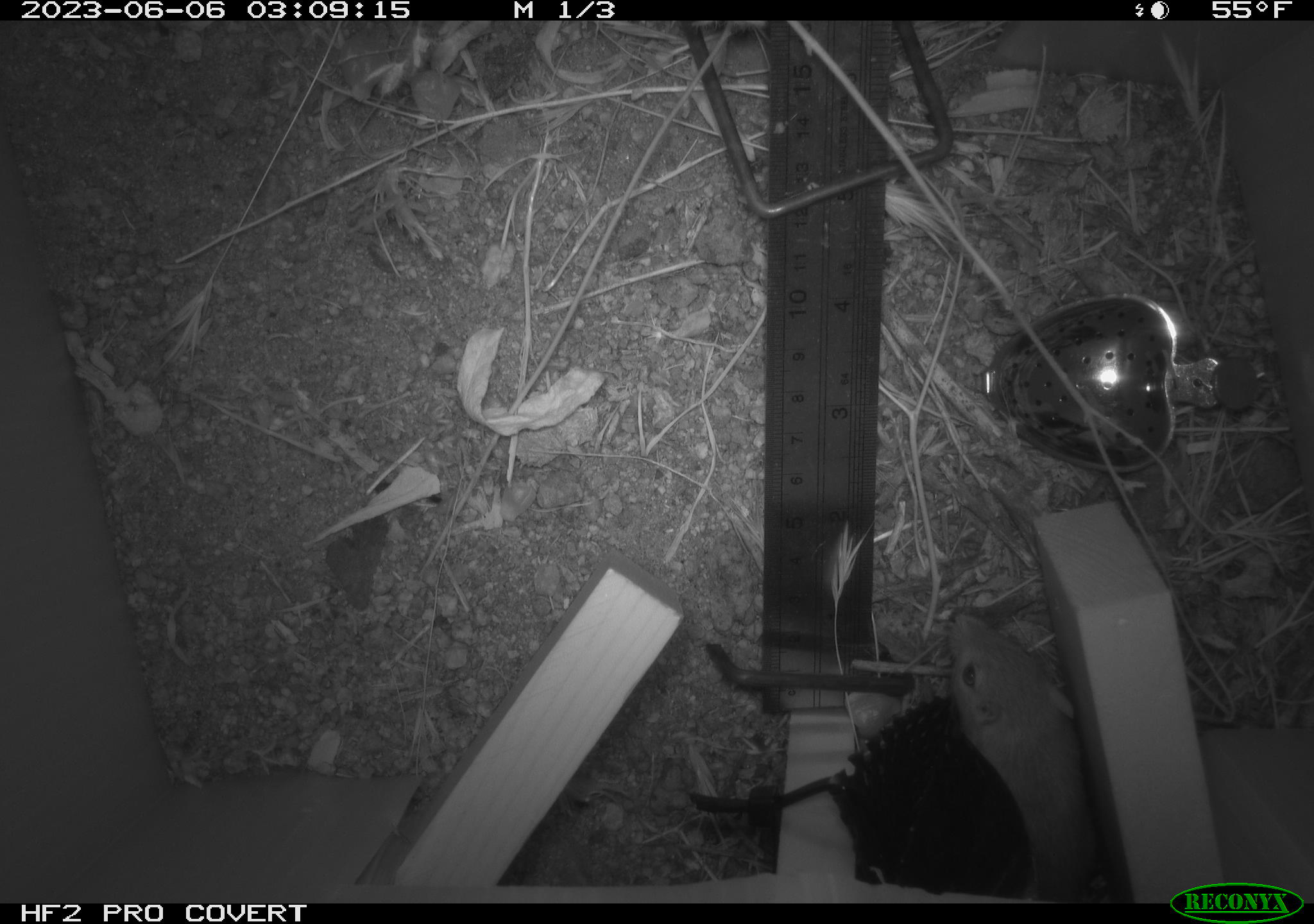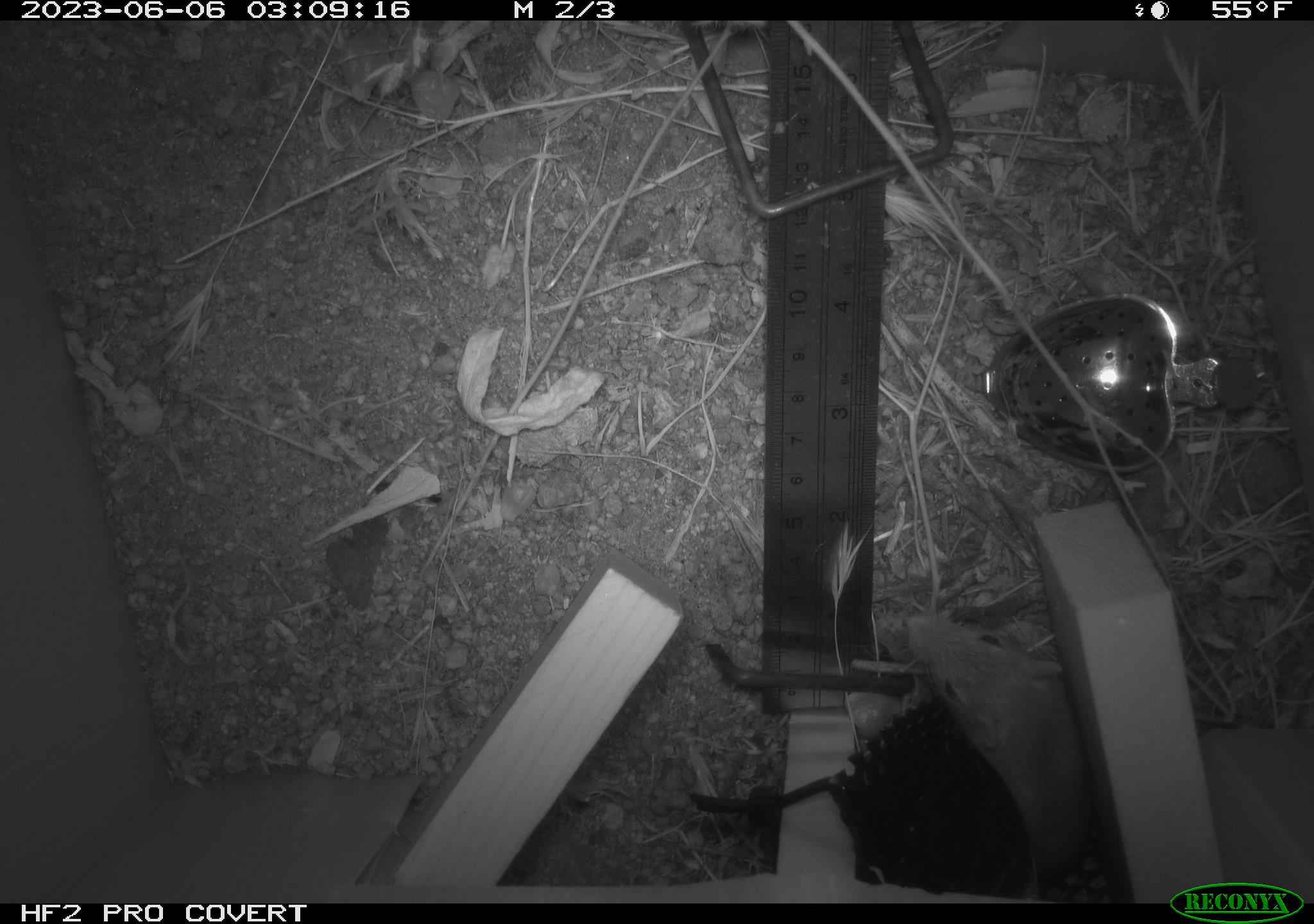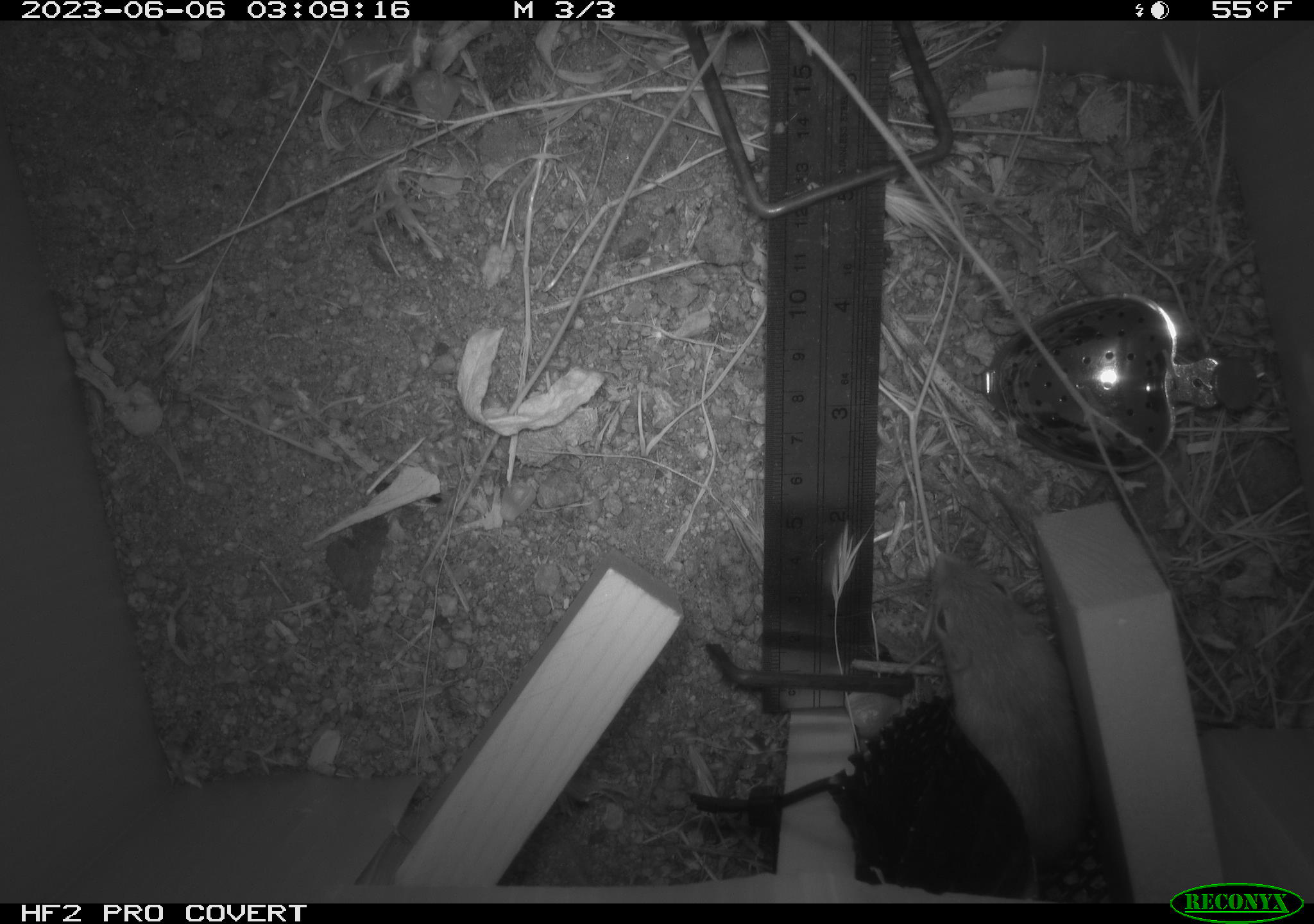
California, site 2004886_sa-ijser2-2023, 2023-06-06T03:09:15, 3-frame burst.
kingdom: Animalia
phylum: Chordata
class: Mammalia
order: Rodentia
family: Heteromyidae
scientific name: Heteromyidae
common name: kangaroo rats and pocket mice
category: heteromyidae family